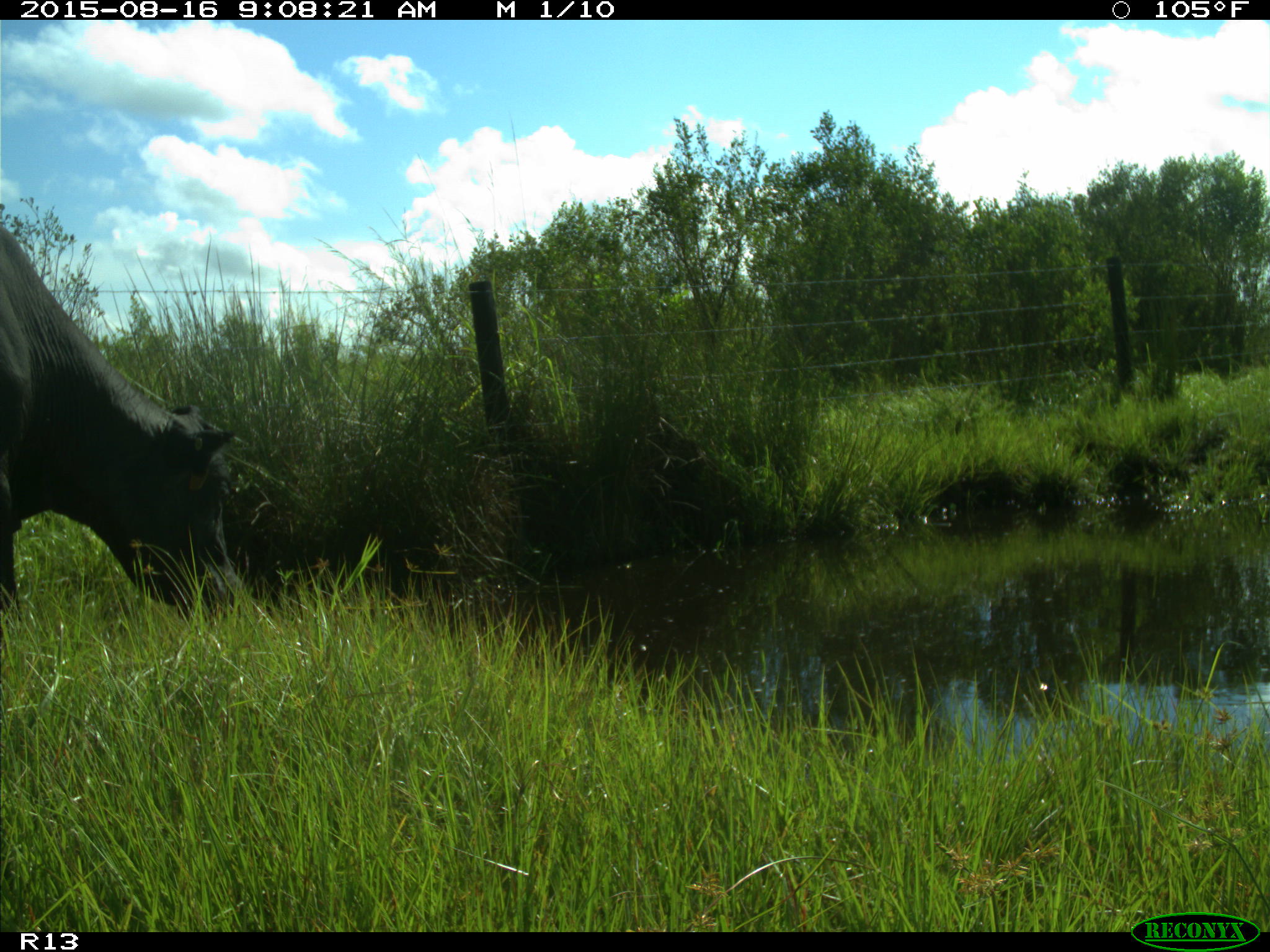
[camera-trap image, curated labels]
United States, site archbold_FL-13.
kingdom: Animalia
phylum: Chordata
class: Mammalia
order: Artiodactyla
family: Bovidae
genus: Bos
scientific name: Bos taurus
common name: domestic cow